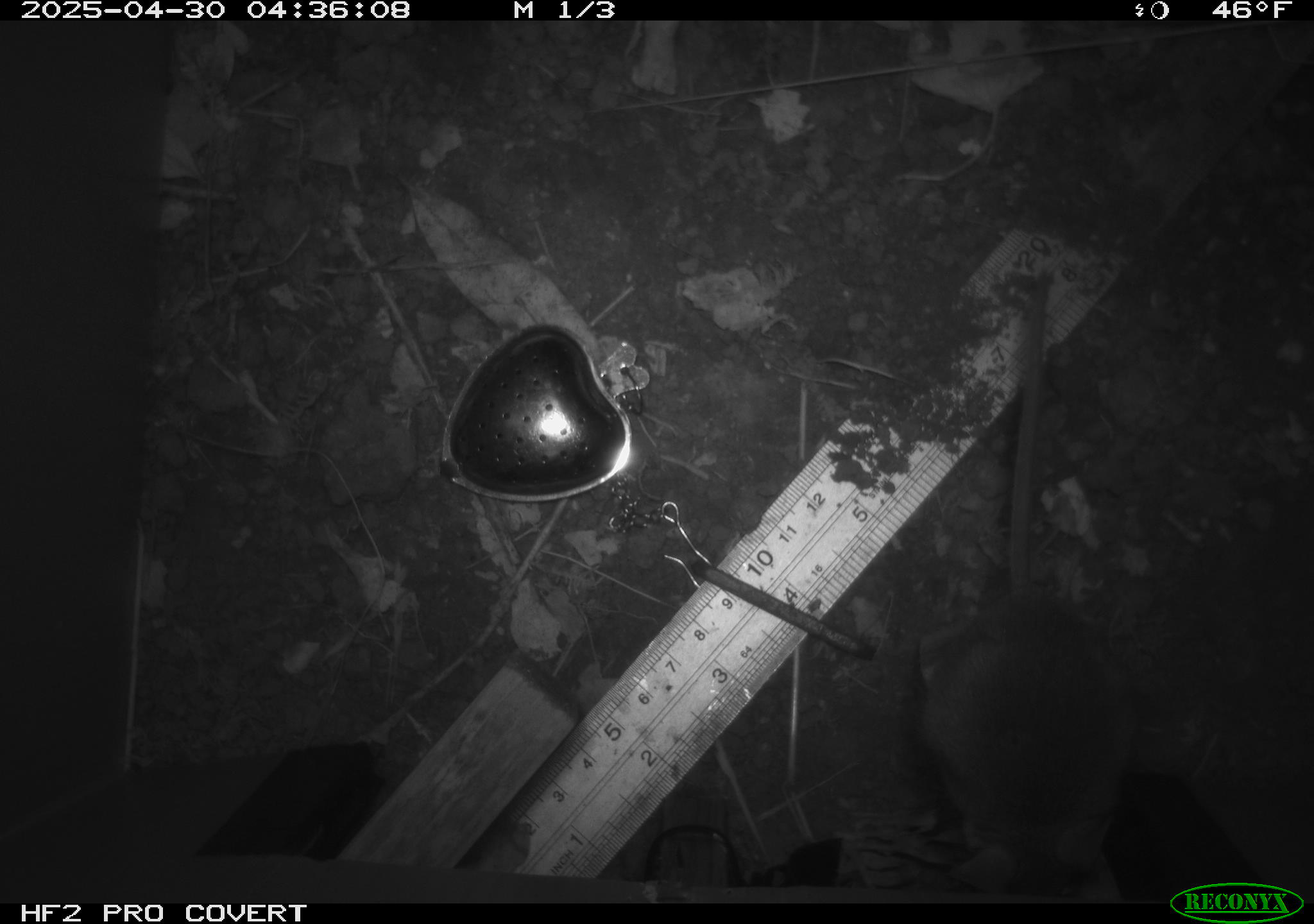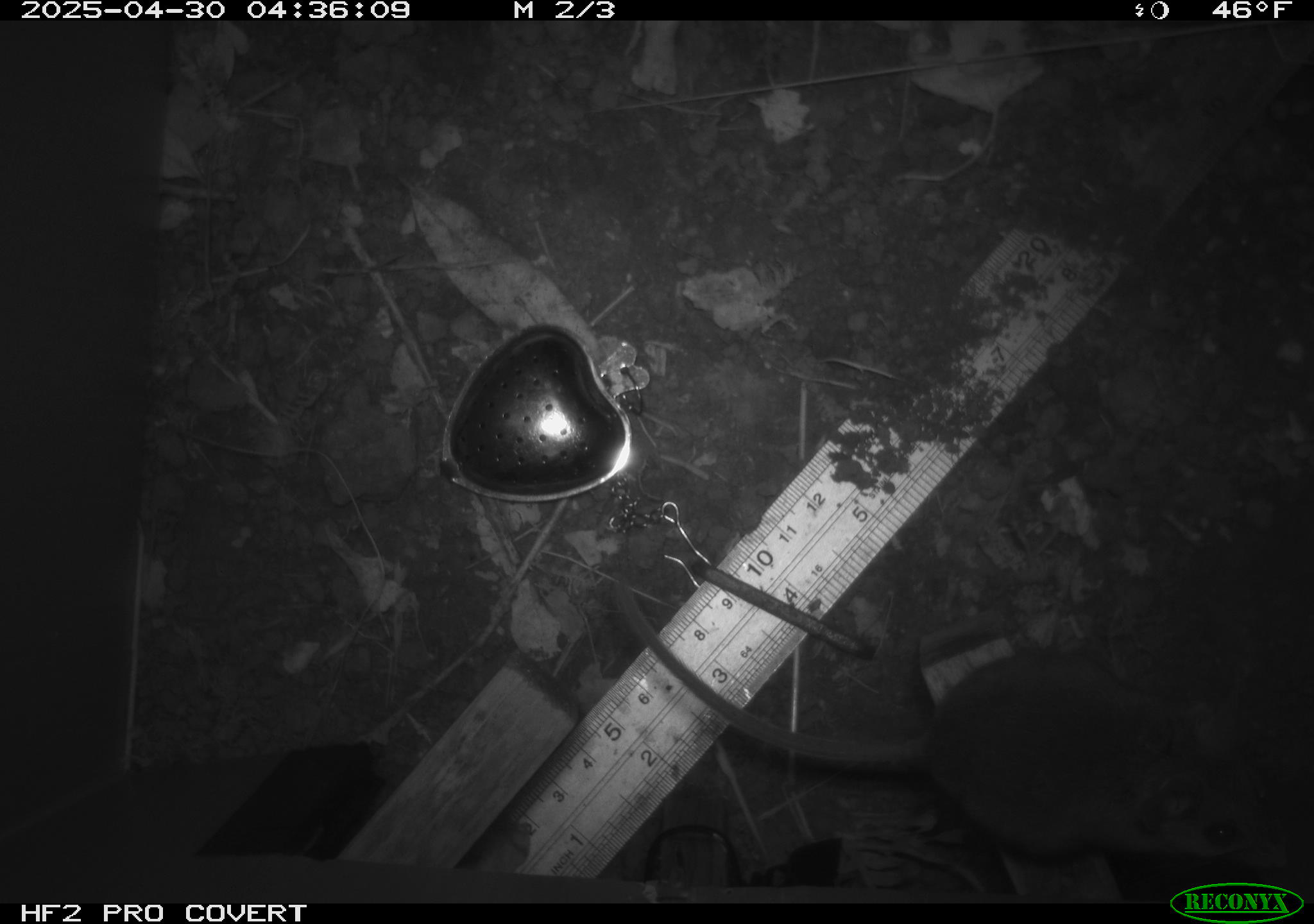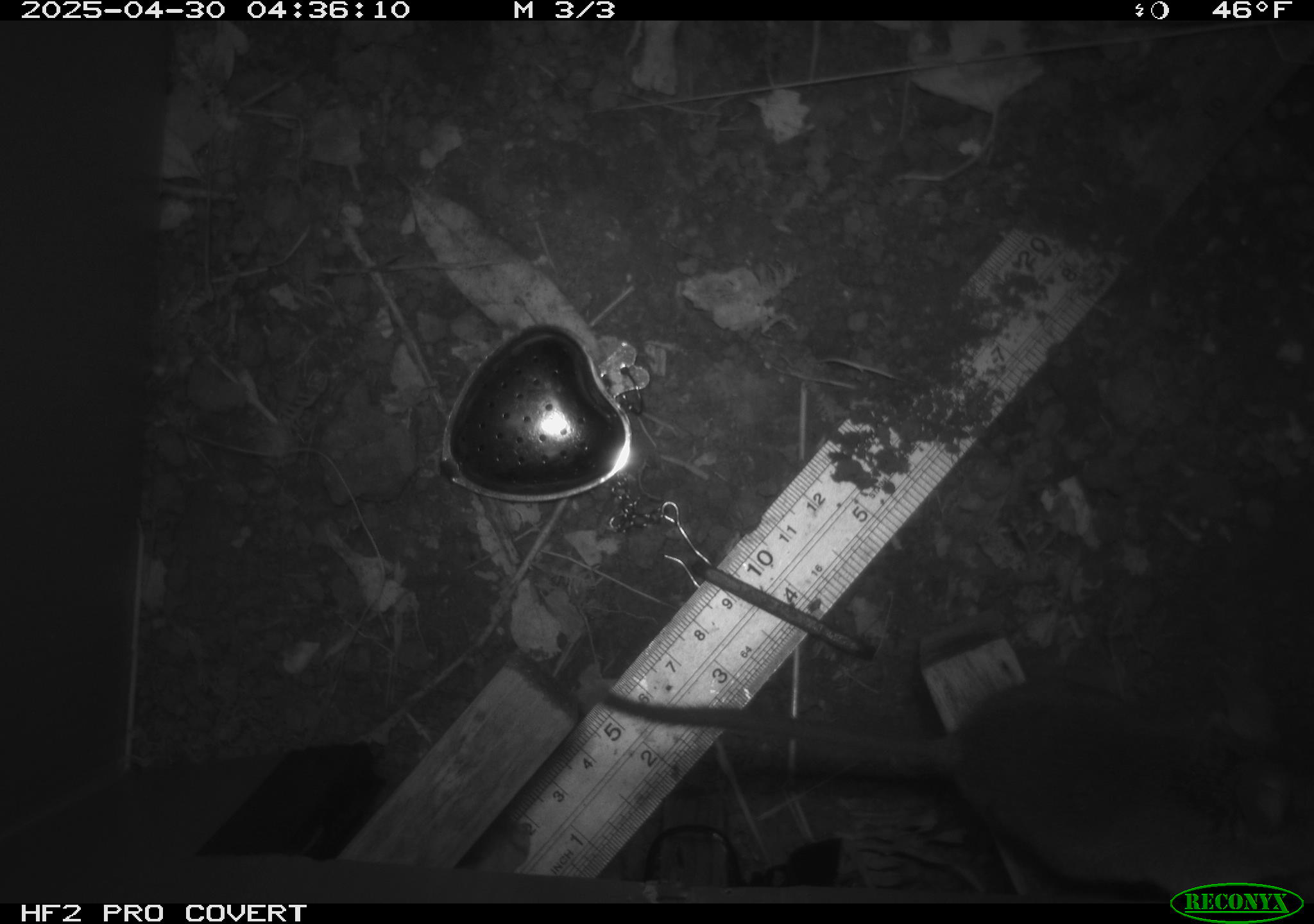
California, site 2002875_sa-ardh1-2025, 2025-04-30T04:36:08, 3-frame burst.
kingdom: Animalia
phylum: Chordata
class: Mammalia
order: Rodentia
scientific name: Rodentia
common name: mouse species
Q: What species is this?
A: Mouse species (Rodentia).